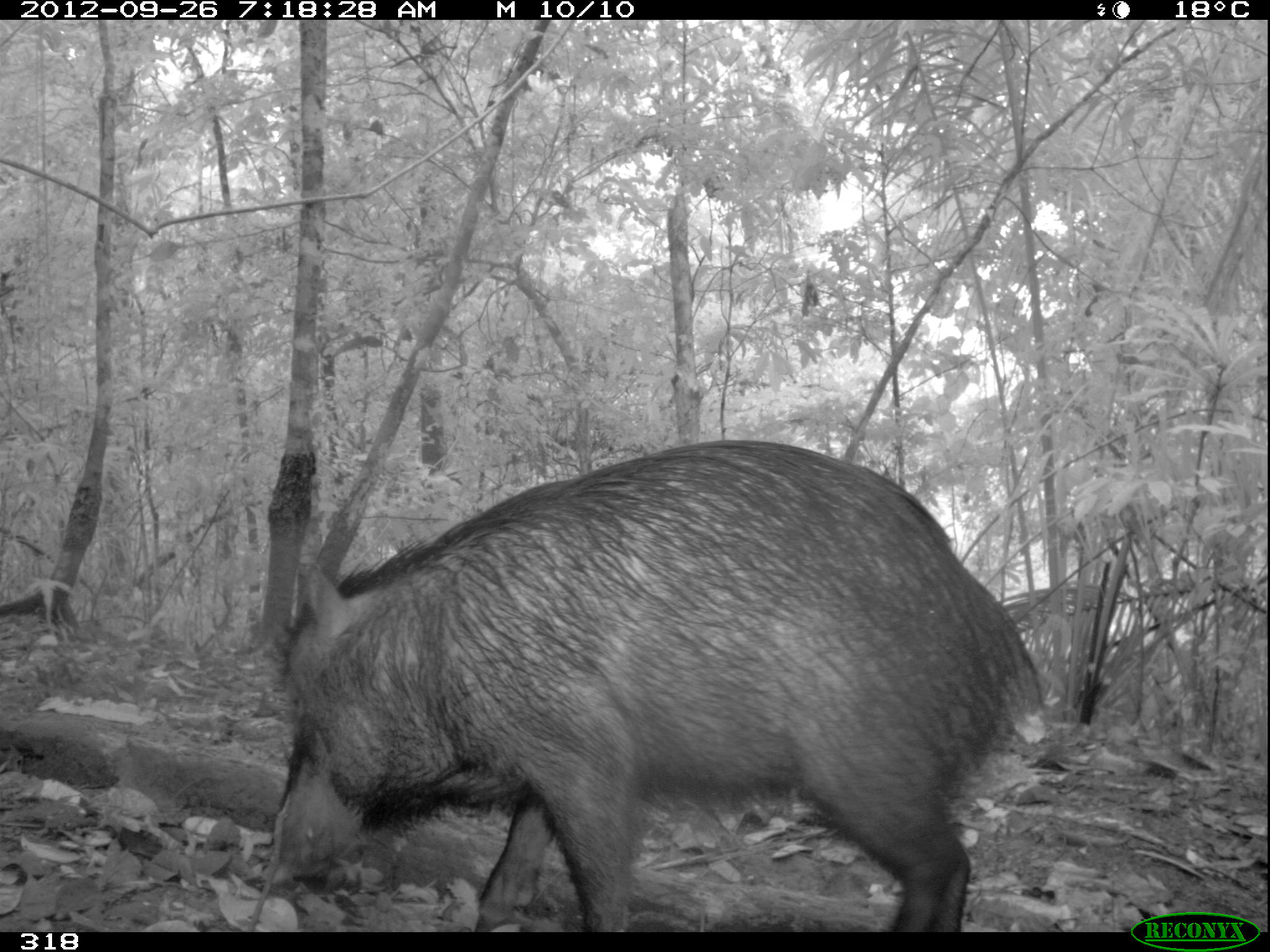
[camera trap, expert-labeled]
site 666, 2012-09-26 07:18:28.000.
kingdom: Animalia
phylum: Chordata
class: Mammalia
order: Artiodactyla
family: Tayassuidae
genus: Tayassu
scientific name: Tayassu pecari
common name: white-lipped peccary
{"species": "Tayassu pecari (white-lipped peccary)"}